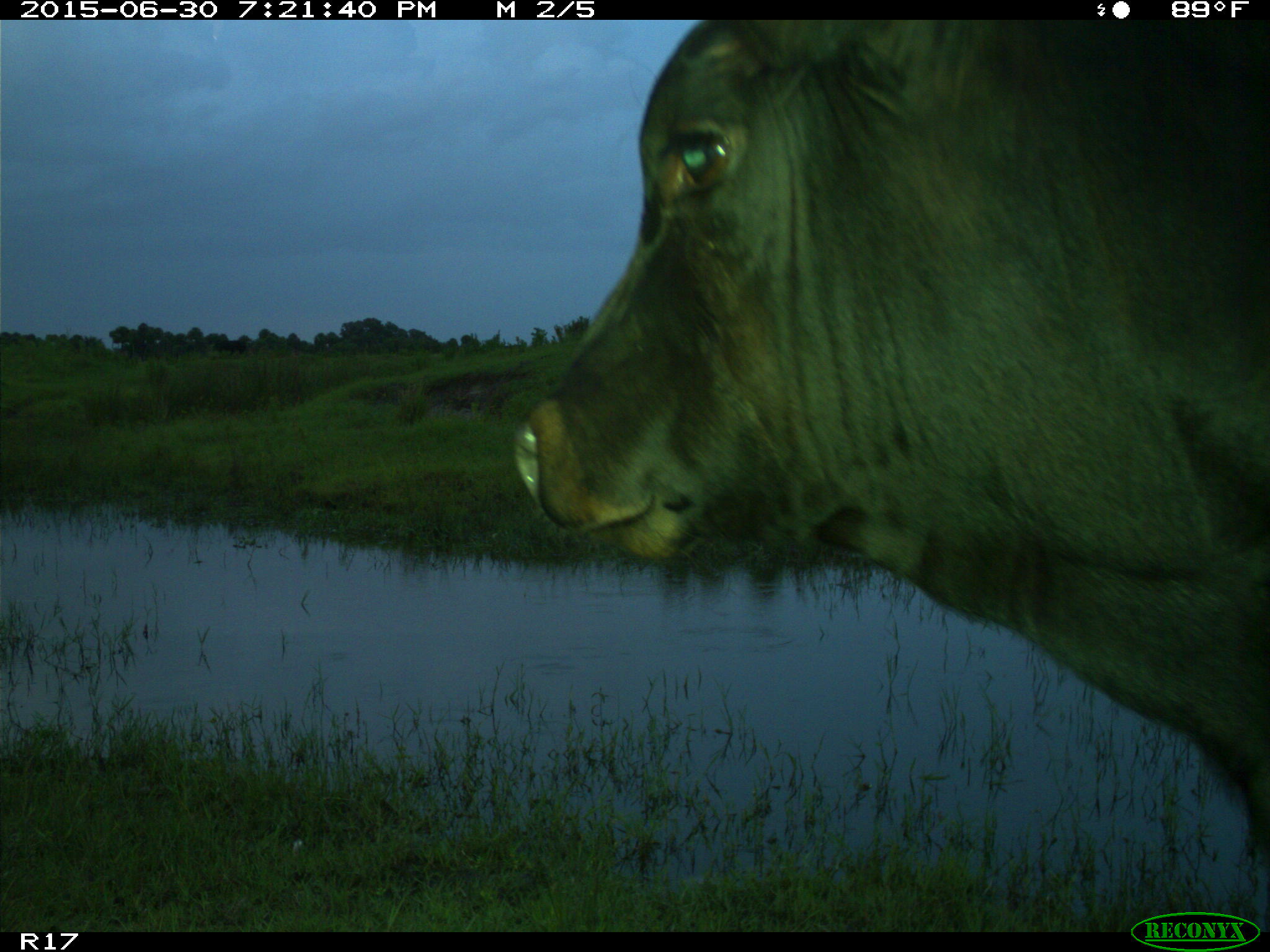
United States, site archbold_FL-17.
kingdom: Animalia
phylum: Chordata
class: Mammalia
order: Artiodactyla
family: Bovidae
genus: Bos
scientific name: Bos taurus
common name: domestic cow